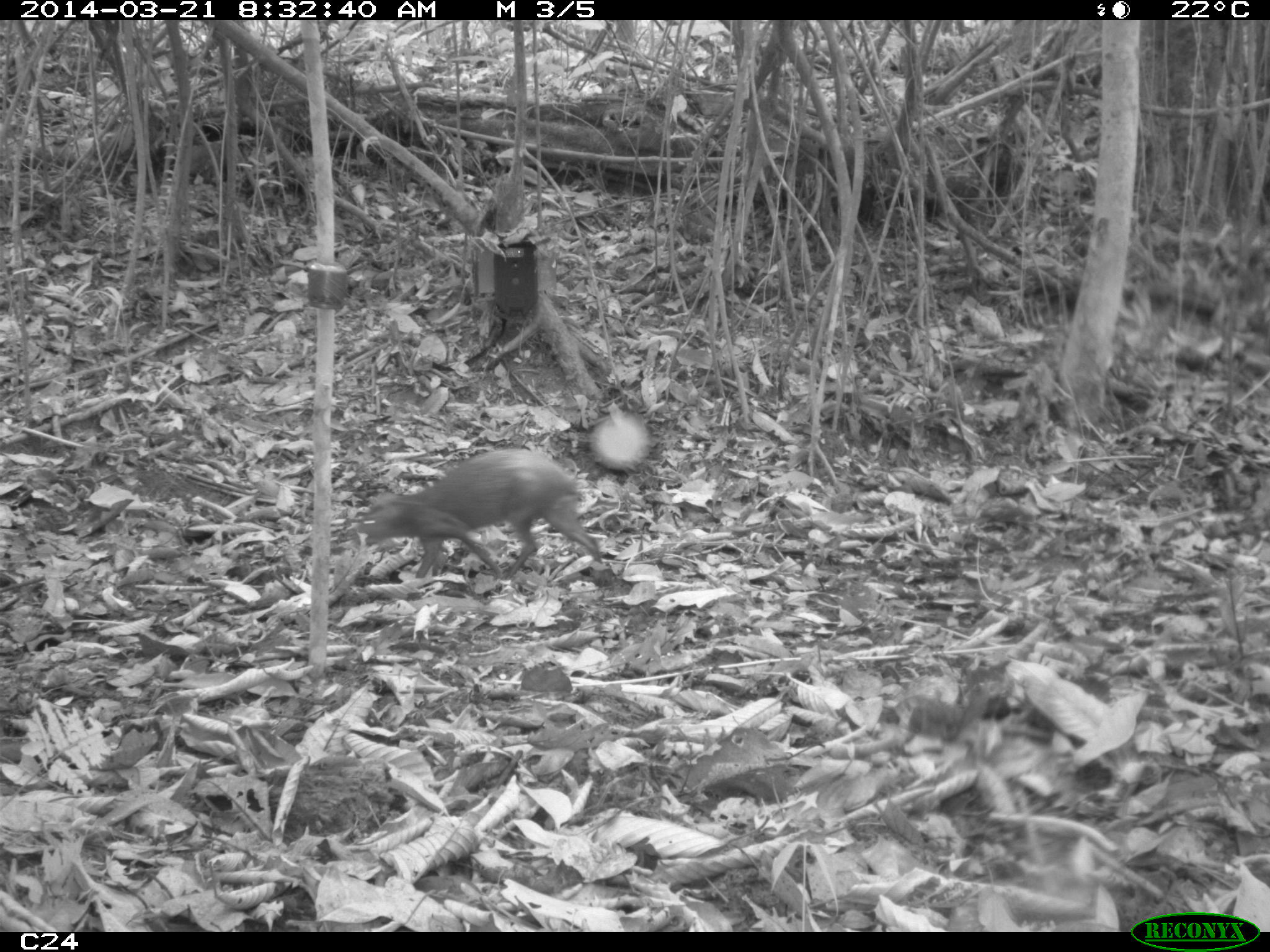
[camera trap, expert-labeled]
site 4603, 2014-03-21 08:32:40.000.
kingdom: Animalia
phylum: Chordata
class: Mammalia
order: Rodentia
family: Dasyproctidae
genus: Dasyprocta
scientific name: Dasyprocta leporina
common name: red-rumped agouti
Dasyprocta leporina (red-rumped agouti), count 1, age adult.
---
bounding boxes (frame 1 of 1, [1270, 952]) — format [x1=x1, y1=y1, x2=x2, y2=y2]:
dasyprocta leporina: [x1=362, y1=444, x2=594, y2=575]